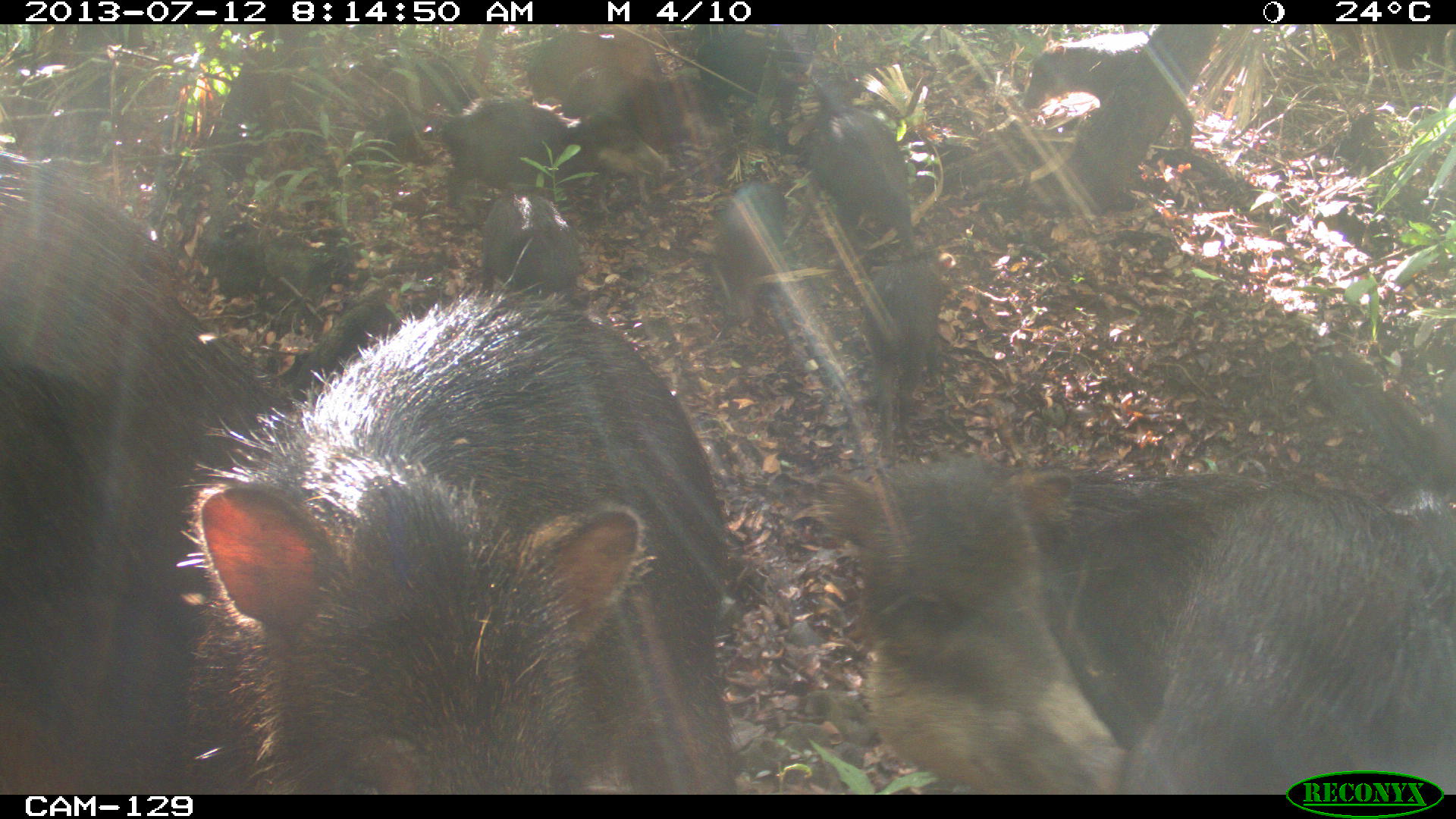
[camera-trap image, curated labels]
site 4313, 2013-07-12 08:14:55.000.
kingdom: Animalia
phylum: Chordata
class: Mammalia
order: Artiodactyla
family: Tayassuidae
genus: Tayassu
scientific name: Tayassu pecari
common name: white-lipped peccary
Tayassu pecari (white-lipped peccary), count 20.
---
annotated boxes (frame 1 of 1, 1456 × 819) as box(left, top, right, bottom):
group: box(0, 24, 1456, 795)